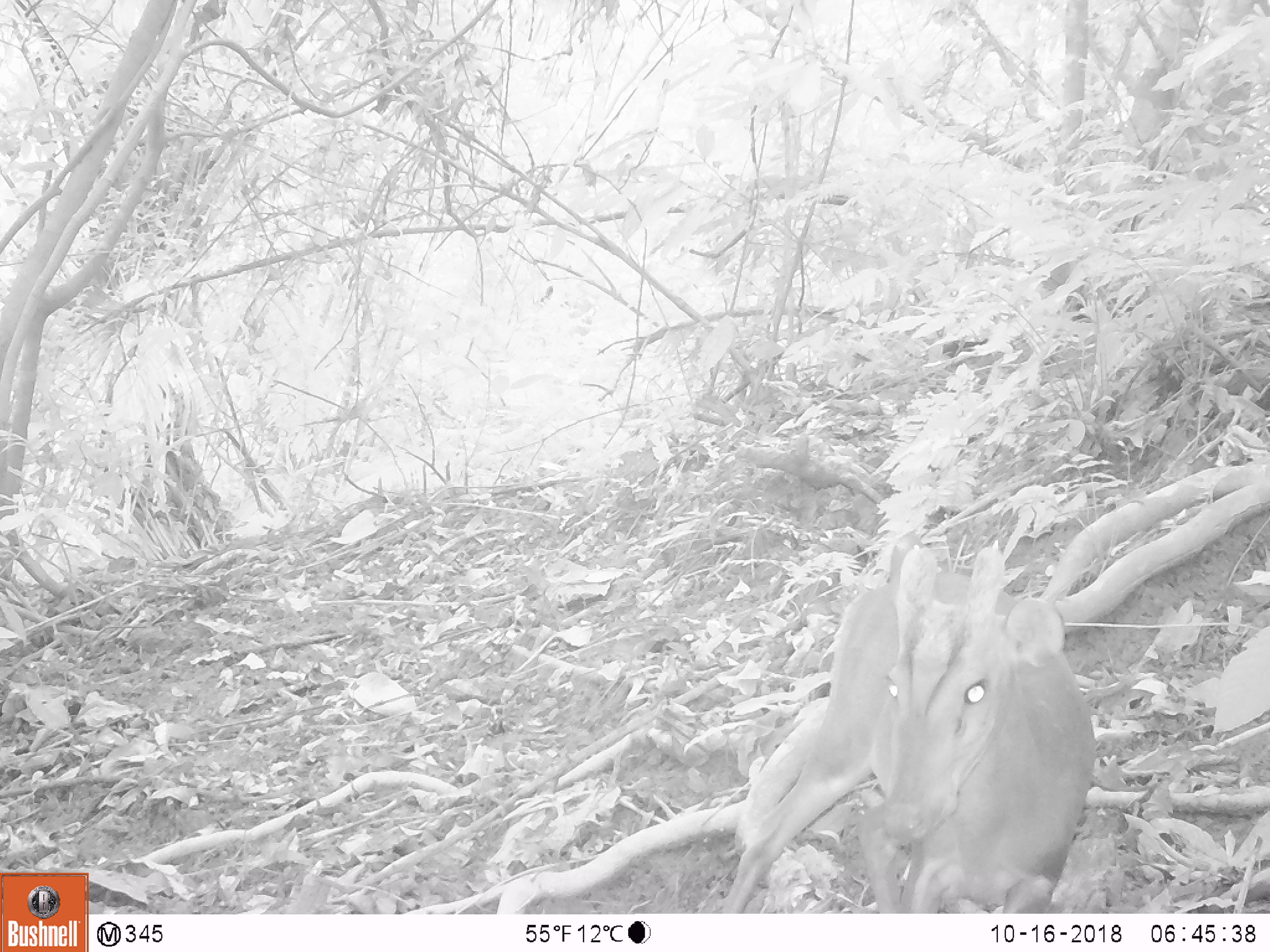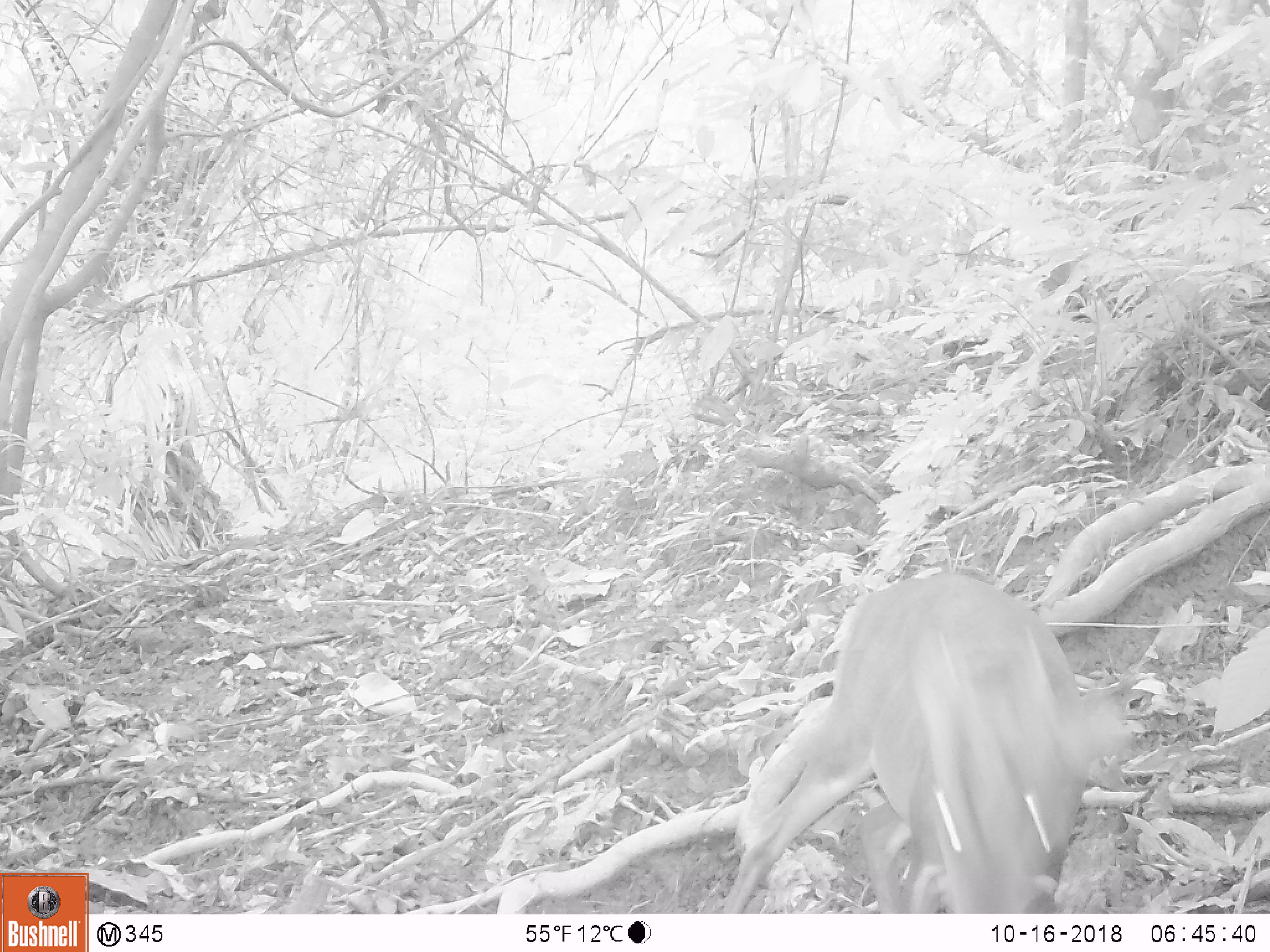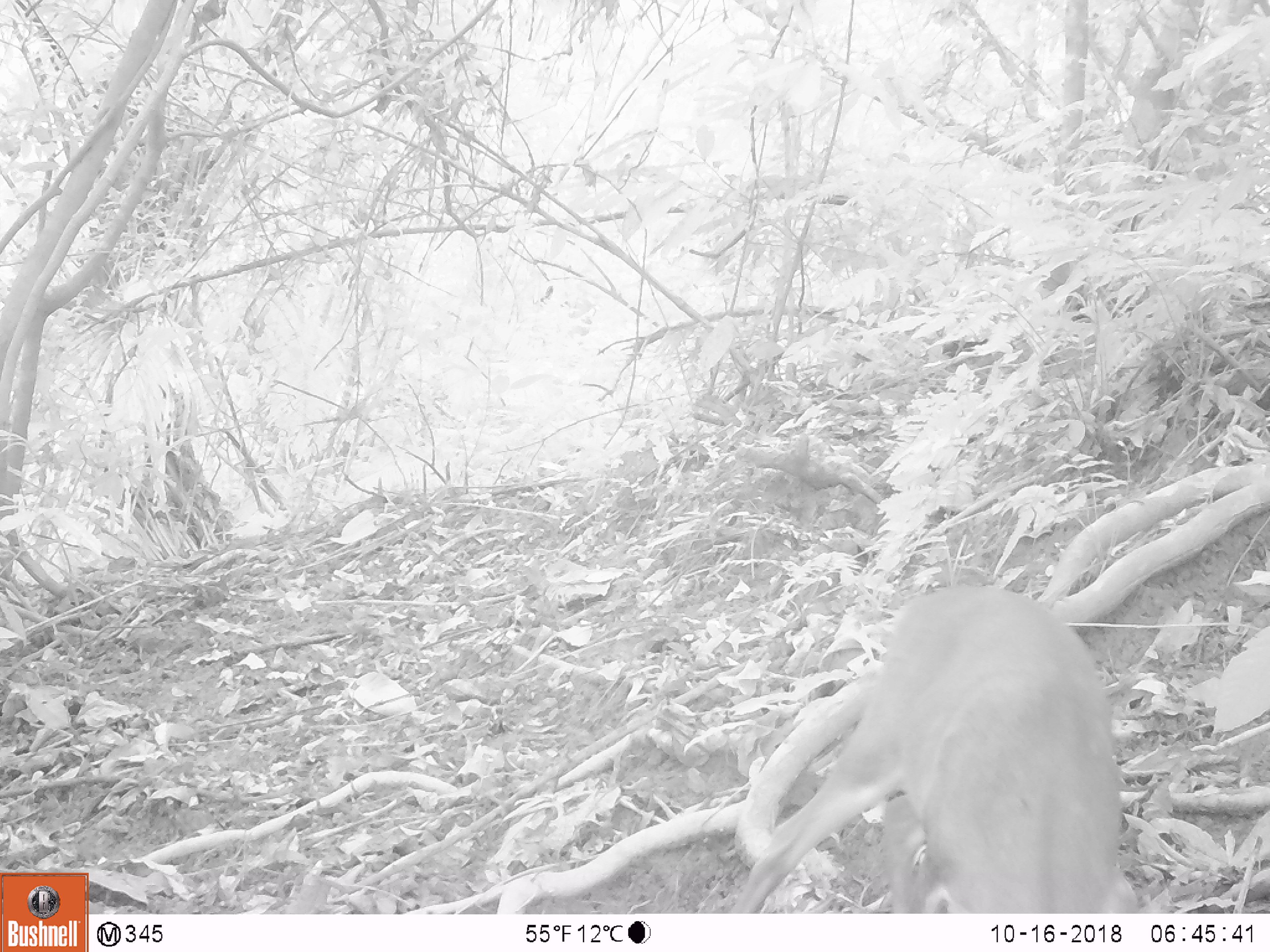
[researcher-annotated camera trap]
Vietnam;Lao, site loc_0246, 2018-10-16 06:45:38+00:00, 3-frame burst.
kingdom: Animalia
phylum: Chordata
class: Mammalia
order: Artiodactyla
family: Cervidae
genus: Muntiacus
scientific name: Muntiacus vuquangensis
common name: large-antlered muntjac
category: large antlered muntjac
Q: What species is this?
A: Large antlered muntjac (large-antlered muntjac) (Muntiacus vuquangensis).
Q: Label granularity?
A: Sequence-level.